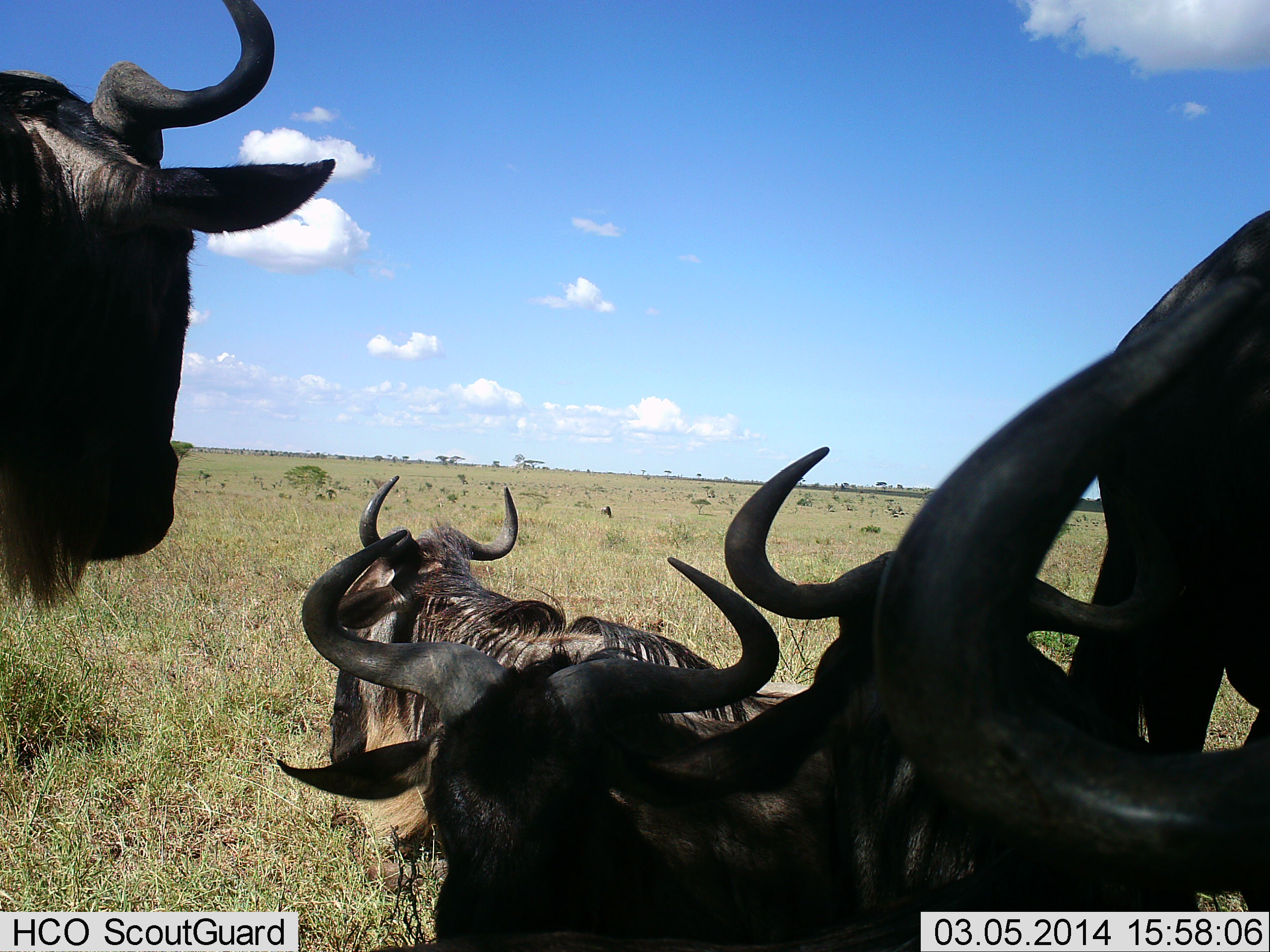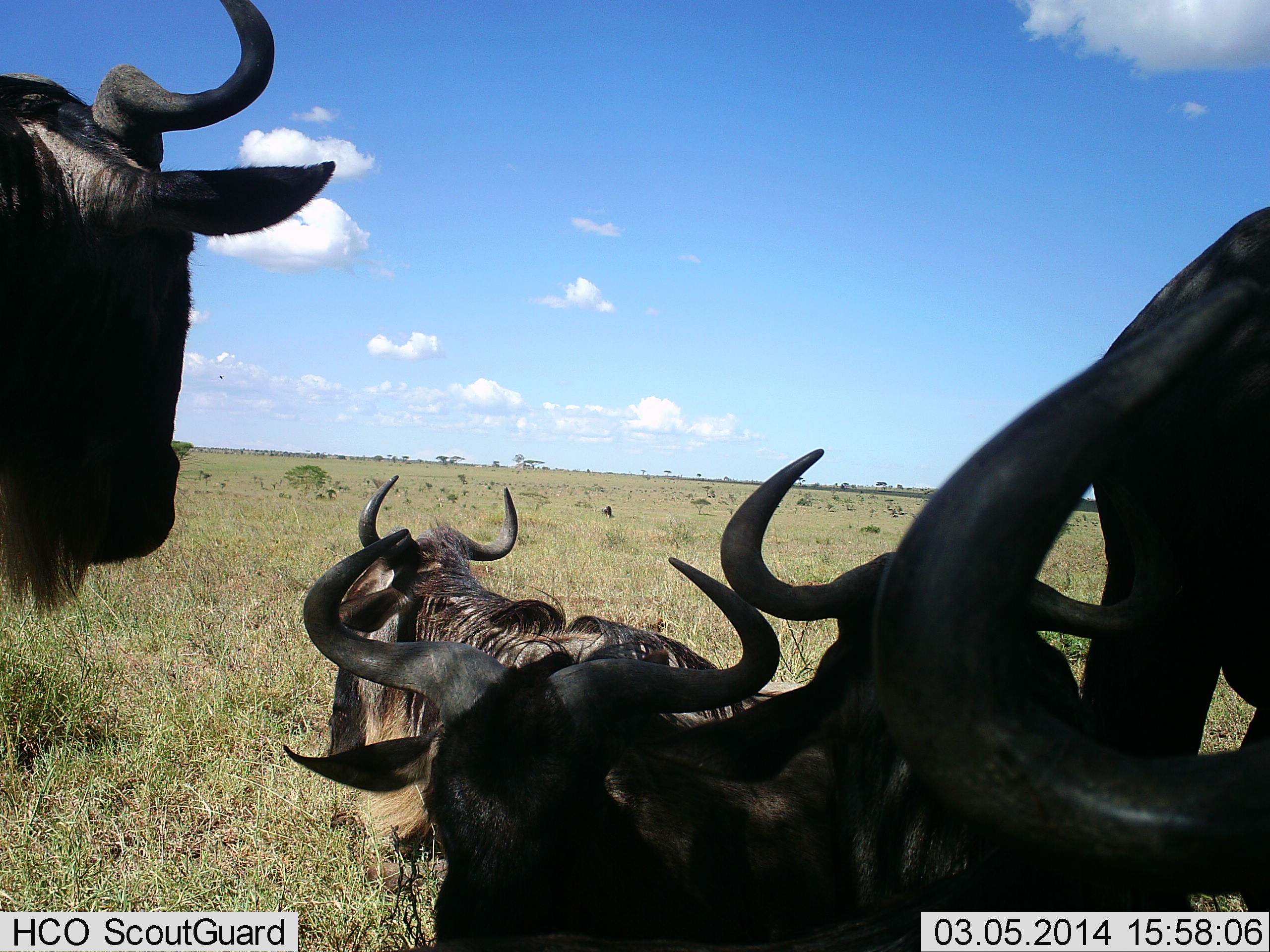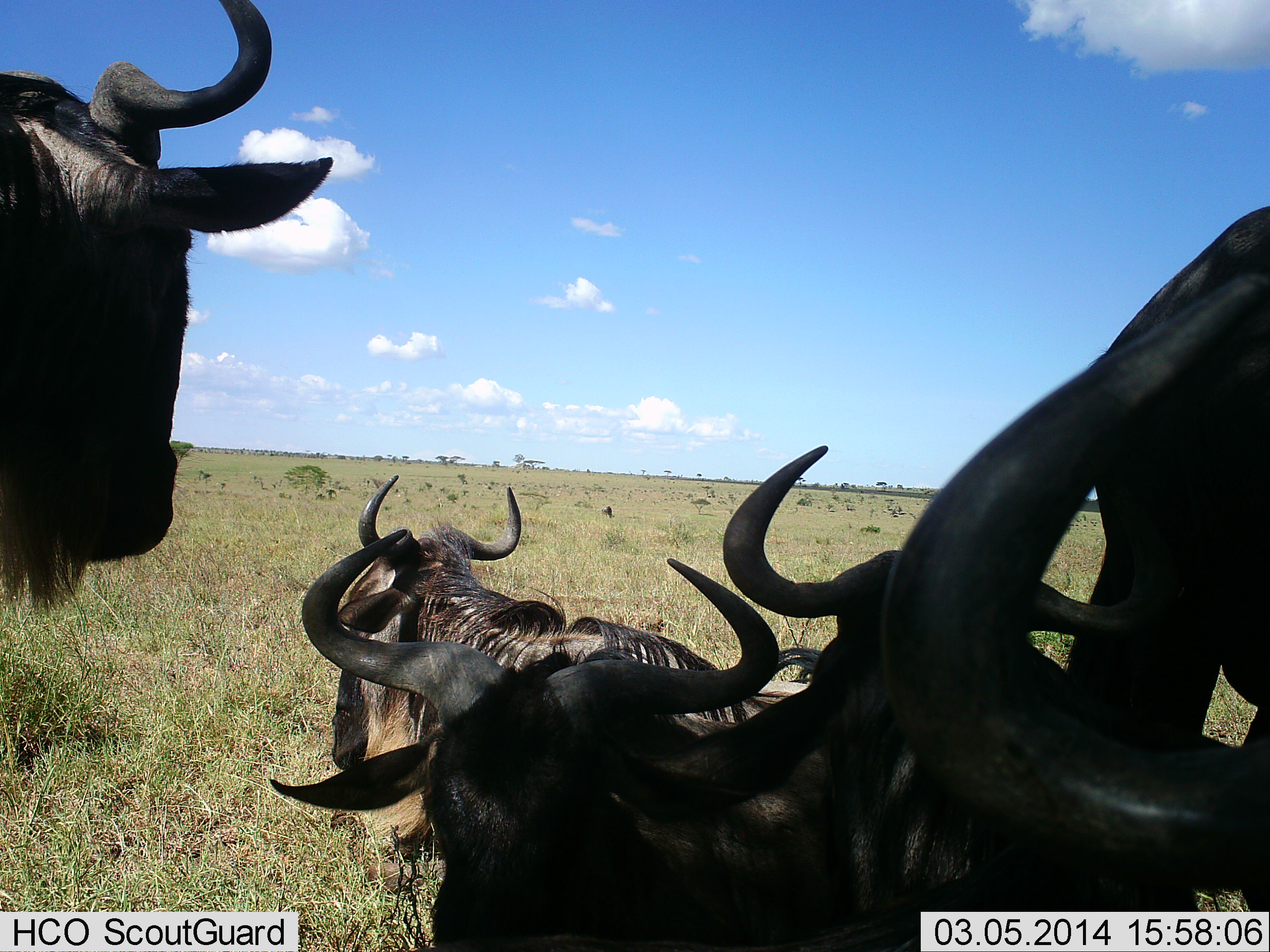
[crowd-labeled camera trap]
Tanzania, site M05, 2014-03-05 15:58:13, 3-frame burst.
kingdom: Animalia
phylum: Chordata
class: Mammalia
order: Artiodactyla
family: Bovidae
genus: Connochaetes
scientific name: Connochaetes taurinus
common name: blue wildebeest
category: wildebeest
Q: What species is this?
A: Wildebeest (blue wildebeest) (Connochaetes taurinus).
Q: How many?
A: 5.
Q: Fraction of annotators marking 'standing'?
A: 90%.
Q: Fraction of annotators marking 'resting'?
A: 80%.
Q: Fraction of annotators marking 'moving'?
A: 0%.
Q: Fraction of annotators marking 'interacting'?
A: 0%.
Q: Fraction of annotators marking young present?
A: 0%.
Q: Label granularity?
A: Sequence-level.